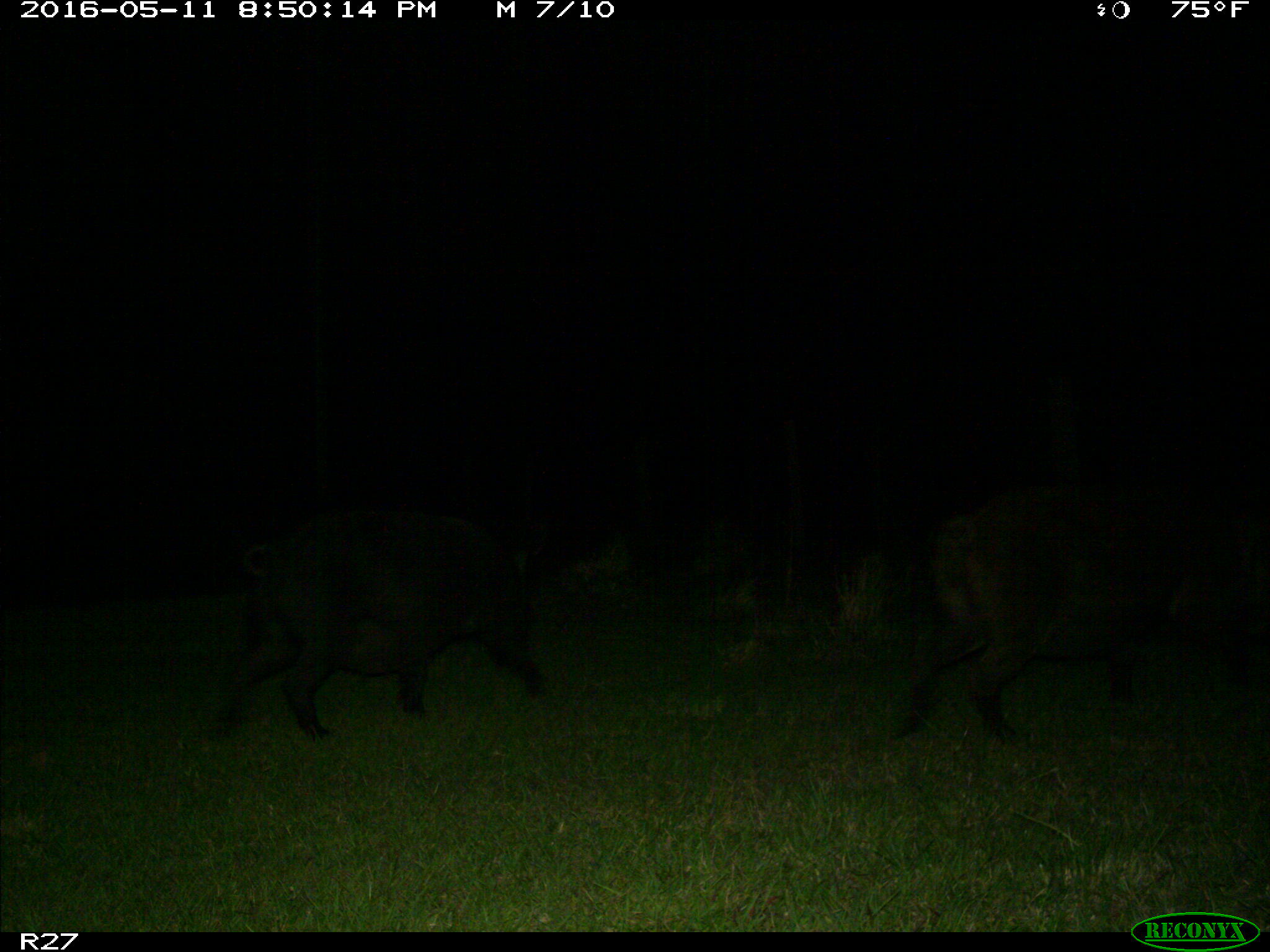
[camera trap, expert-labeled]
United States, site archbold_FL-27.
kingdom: Animalia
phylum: Chordata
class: Mammalia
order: Artiodactyla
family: Suidae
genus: Sus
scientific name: Sus scrofa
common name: wild boar